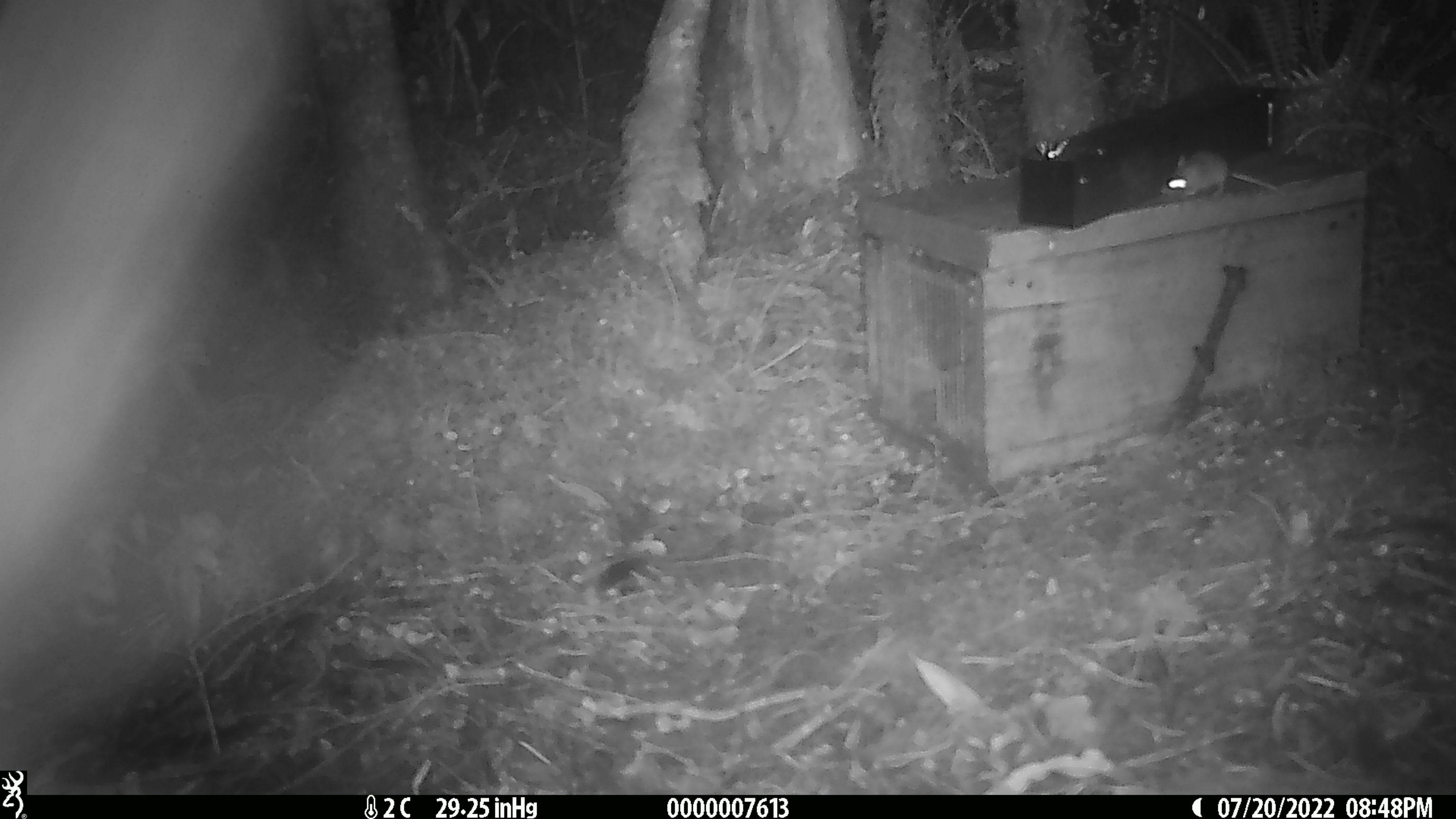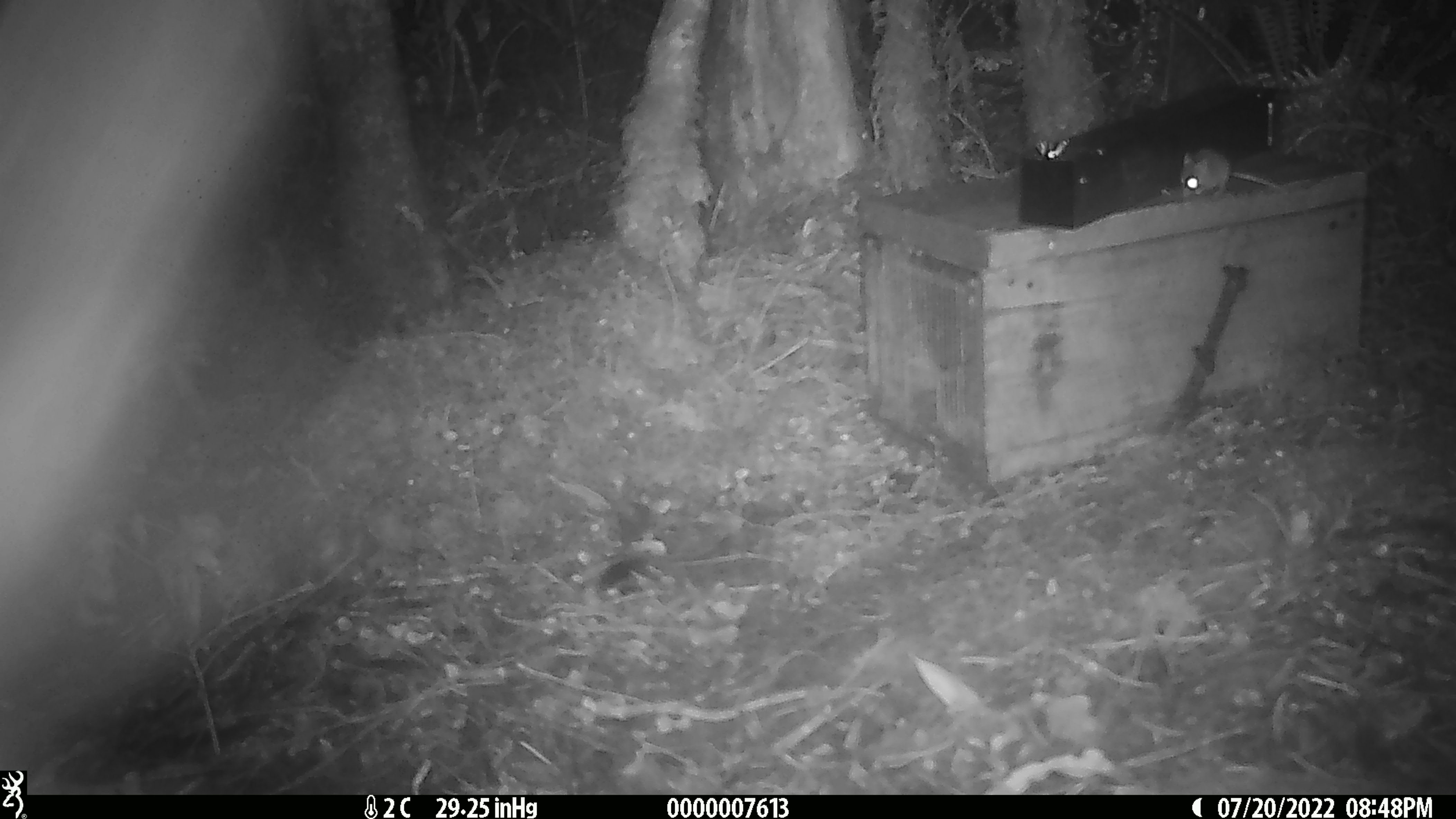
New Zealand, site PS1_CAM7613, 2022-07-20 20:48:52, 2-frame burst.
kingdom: Animalia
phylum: Chordata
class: Mammalia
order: Rodentia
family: Muridae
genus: Mus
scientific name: Mus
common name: mouse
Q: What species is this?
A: Mouse (Mus).